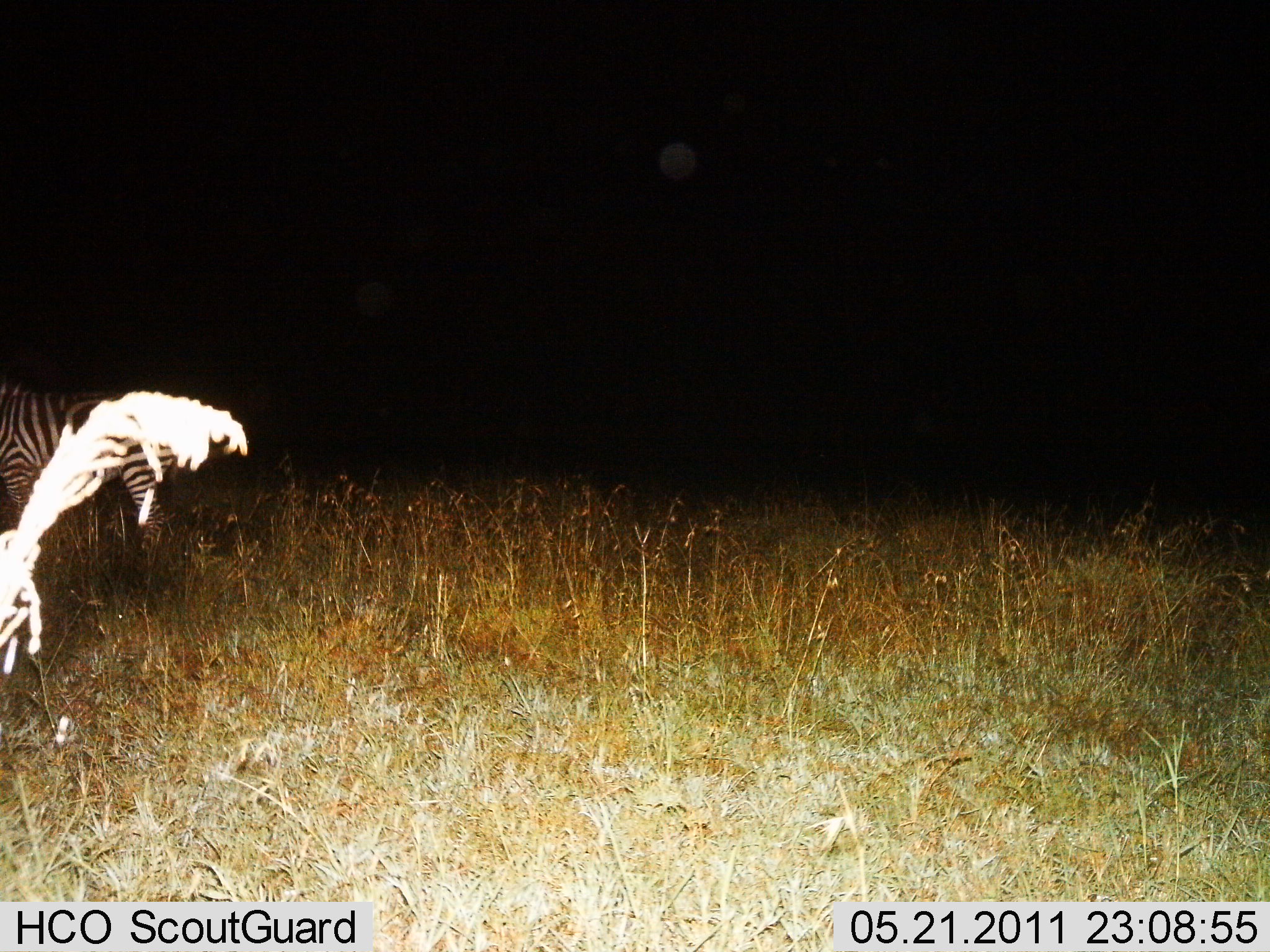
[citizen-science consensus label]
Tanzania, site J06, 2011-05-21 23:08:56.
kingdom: Animalia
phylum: Chordata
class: Mammalia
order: Perissodactyla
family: Equidae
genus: Equus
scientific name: Equus quagga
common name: plains zebra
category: zebra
Zebra (plains zebra) (Equus quagga), count 1. Behavior (volunteer vote fractions): standing 85%, resting 0%, moving 15%, interacting 0%. Young present (vote fraction): 0%. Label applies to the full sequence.